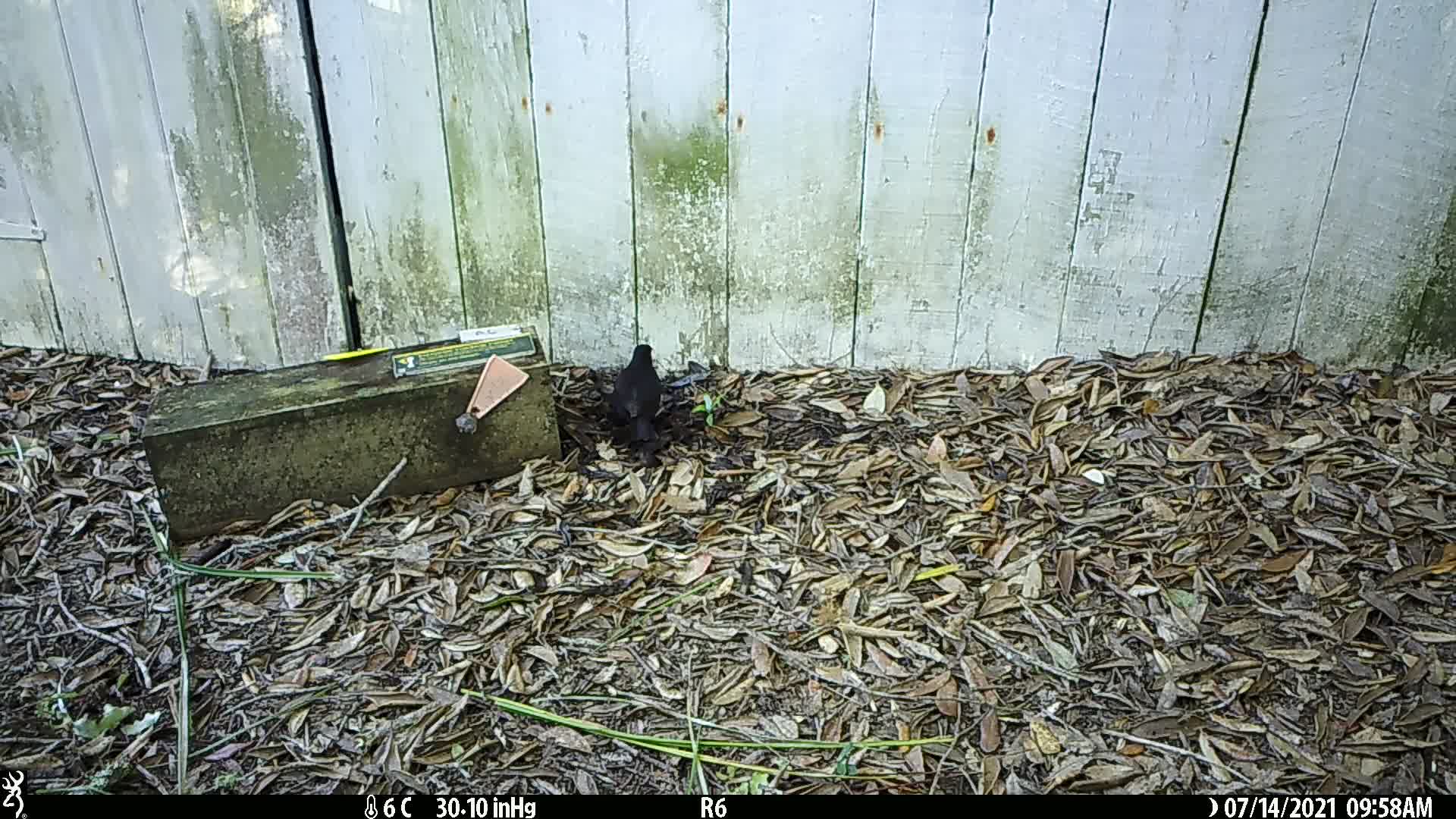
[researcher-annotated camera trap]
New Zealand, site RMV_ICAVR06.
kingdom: Animalia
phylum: Chordata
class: Aves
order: Passeriformes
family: Turdidae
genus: Turdus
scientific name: Turdus merula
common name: eurasian blackbird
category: blackbird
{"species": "blackbird (eurasian blackbird) (Turdus merula)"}